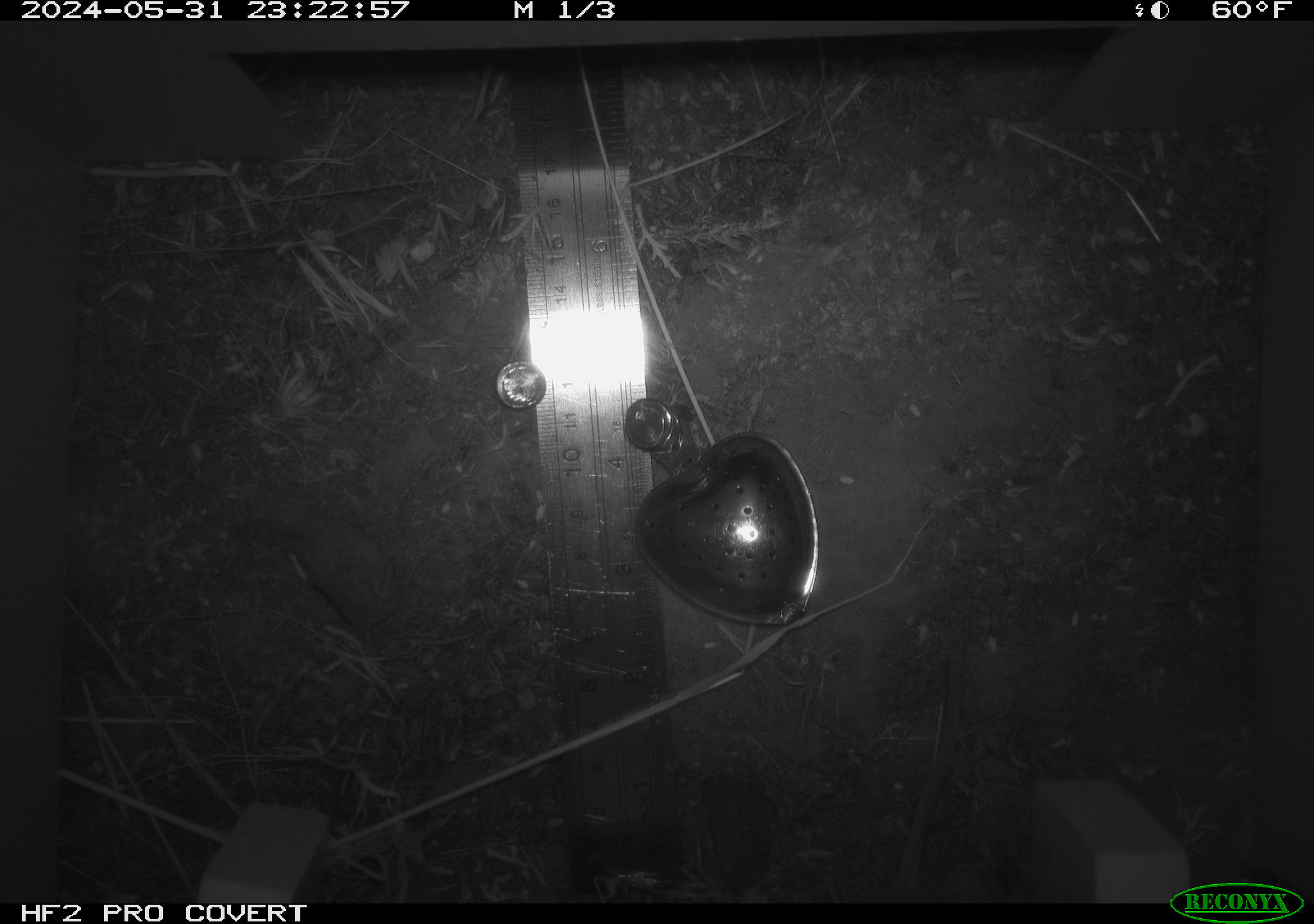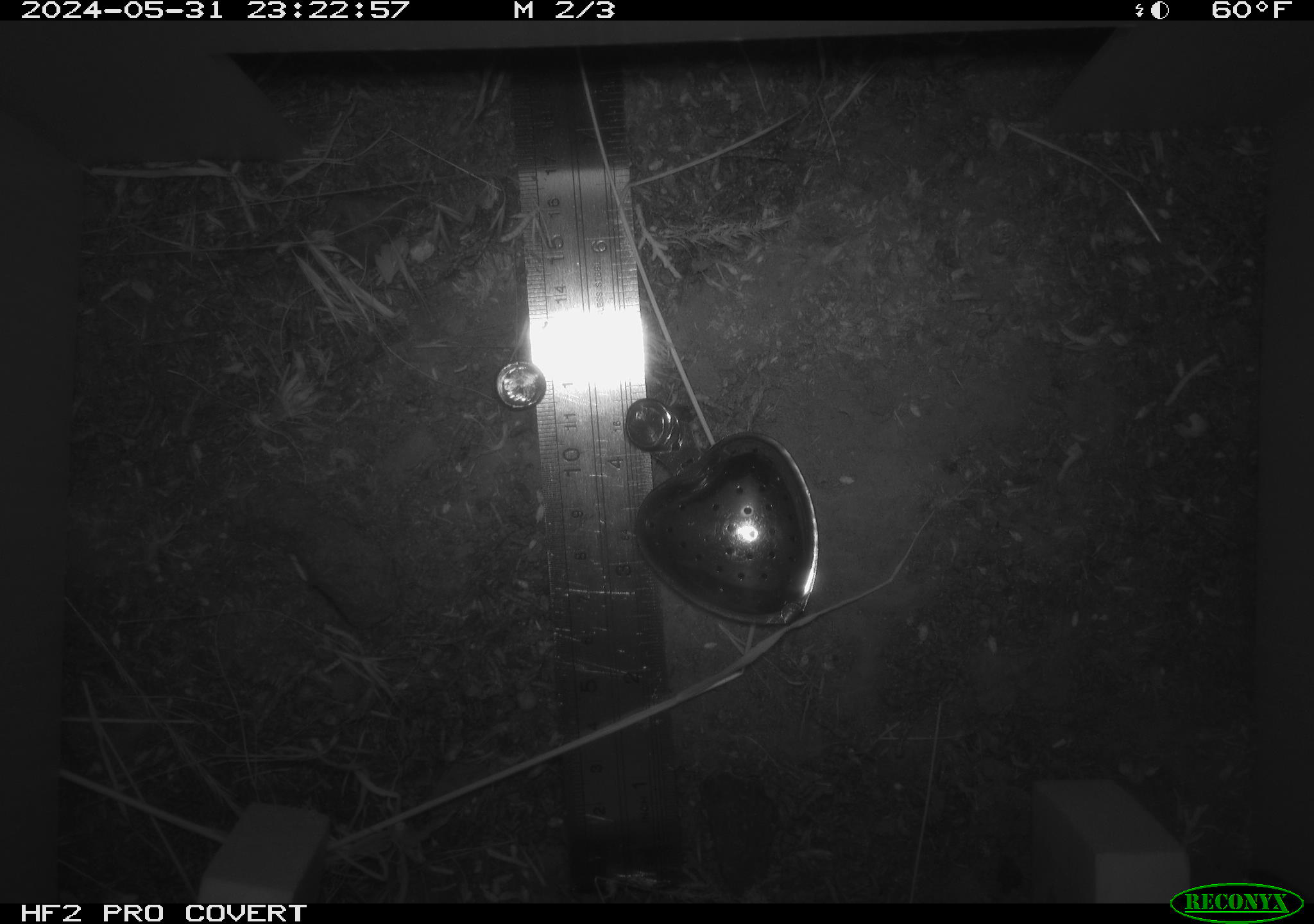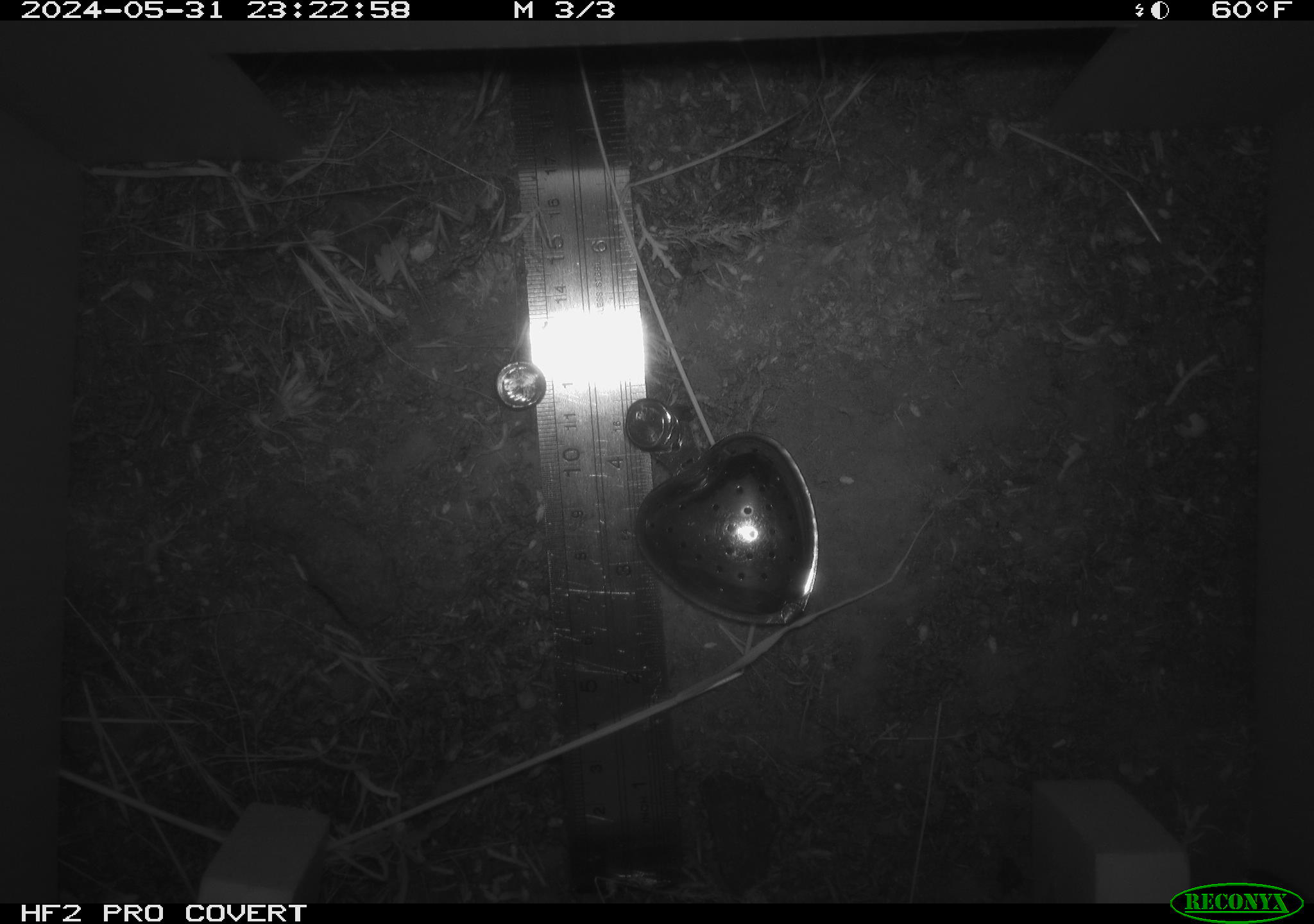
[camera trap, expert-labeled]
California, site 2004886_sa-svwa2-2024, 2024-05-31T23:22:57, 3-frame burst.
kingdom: Animalia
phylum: Chordata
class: Mammalia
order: Rodentia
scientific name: Rodentia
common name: mouse species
Mouse species (Rodentia).